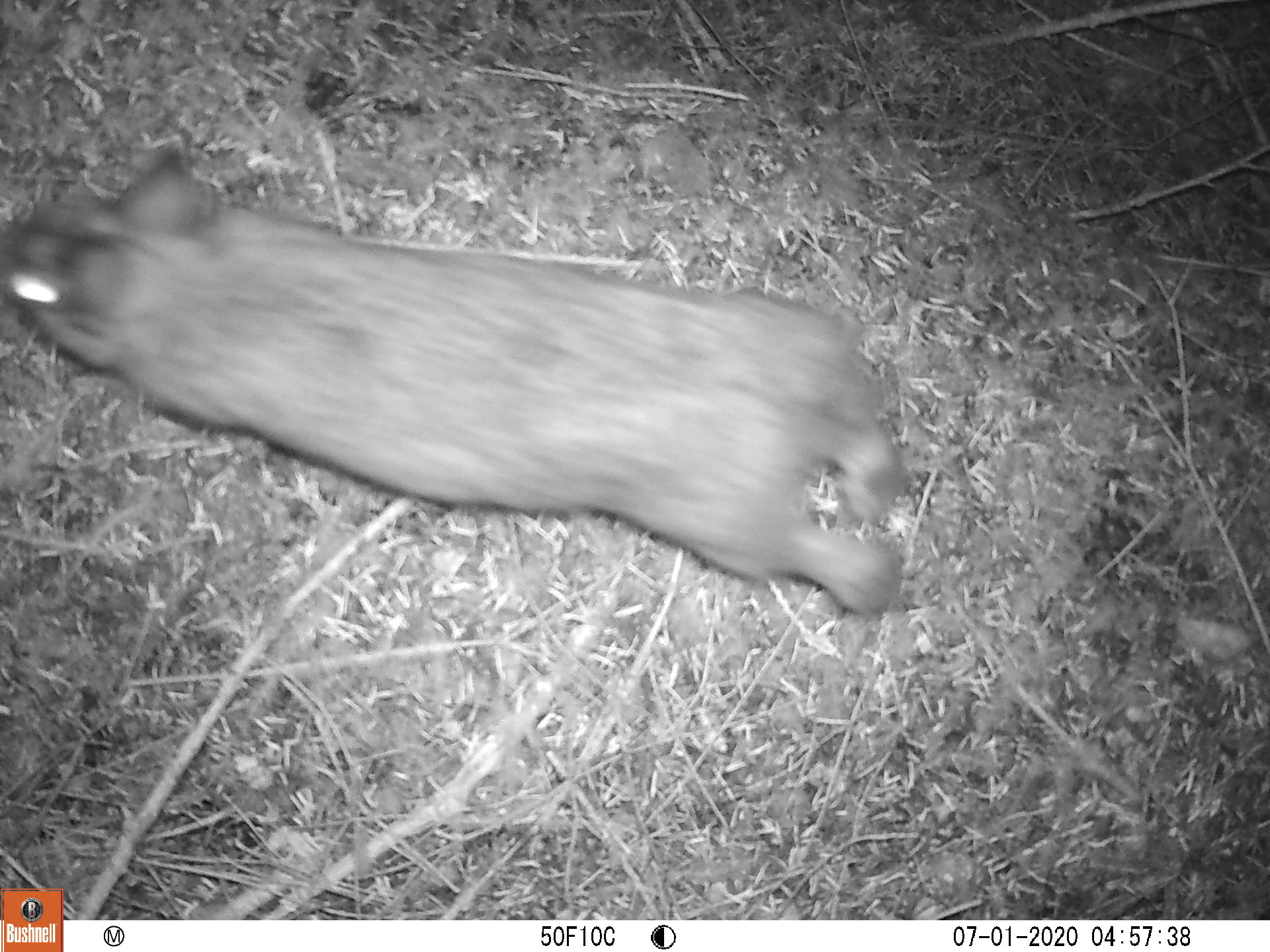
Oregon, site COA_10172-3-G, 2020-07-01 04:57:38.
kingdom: Animalia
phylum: Chordata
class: Mammalia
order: Lagomorpha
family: Leporidae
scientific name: Leporidae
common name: hares and rabbits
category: leporidae family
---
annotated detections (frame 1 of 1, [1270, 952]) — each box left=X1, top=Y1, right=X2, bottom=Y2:
leporidae family: left=3, top=135, right=933, bottom=671